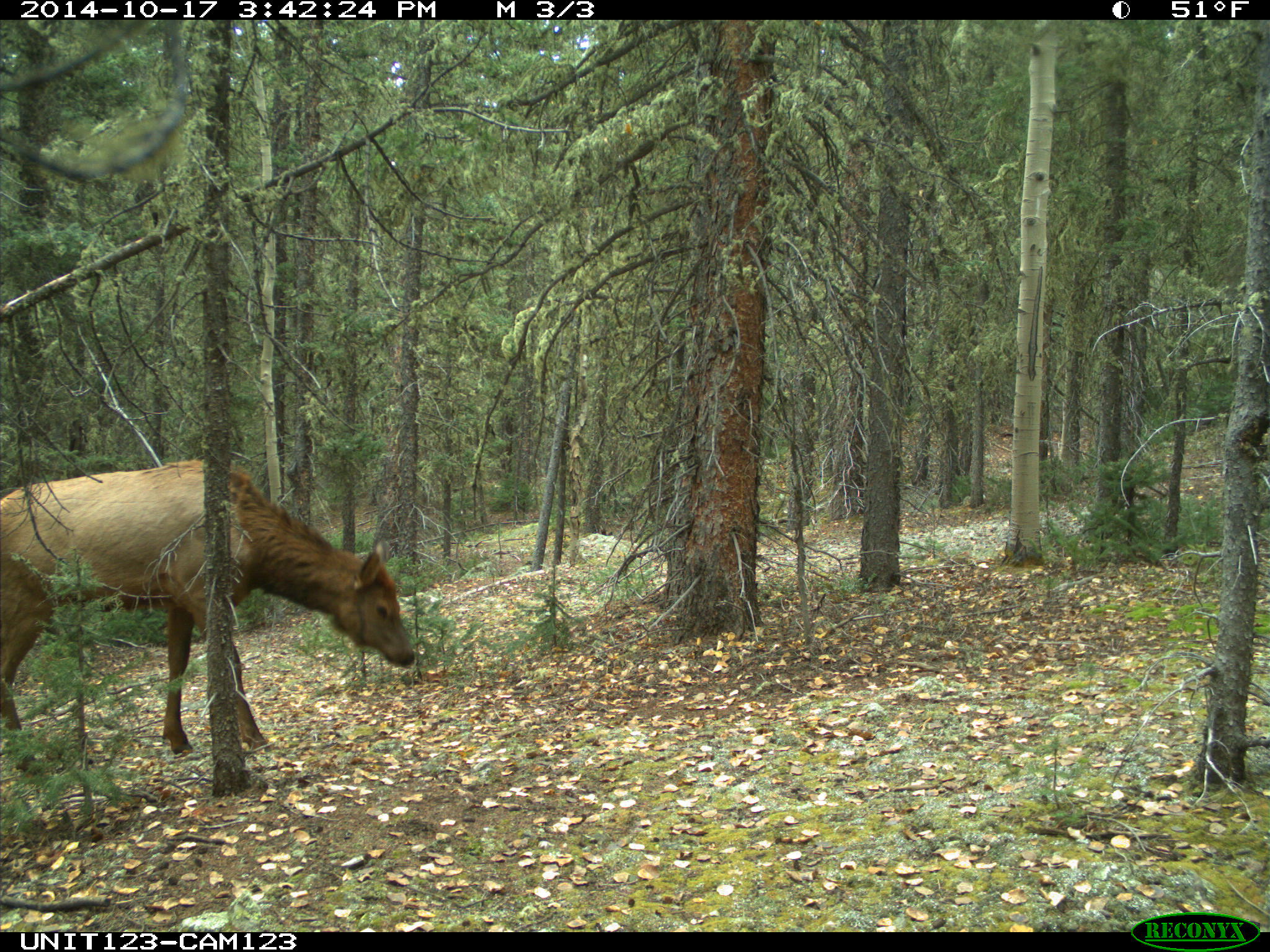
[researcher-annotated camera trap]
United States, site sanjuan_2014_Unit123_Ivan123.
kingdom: Animalia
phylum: Chordata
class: Mammalia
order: Artiodactyla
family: Cervidae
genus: Cervus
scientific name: Cervus elaphus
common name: red deer